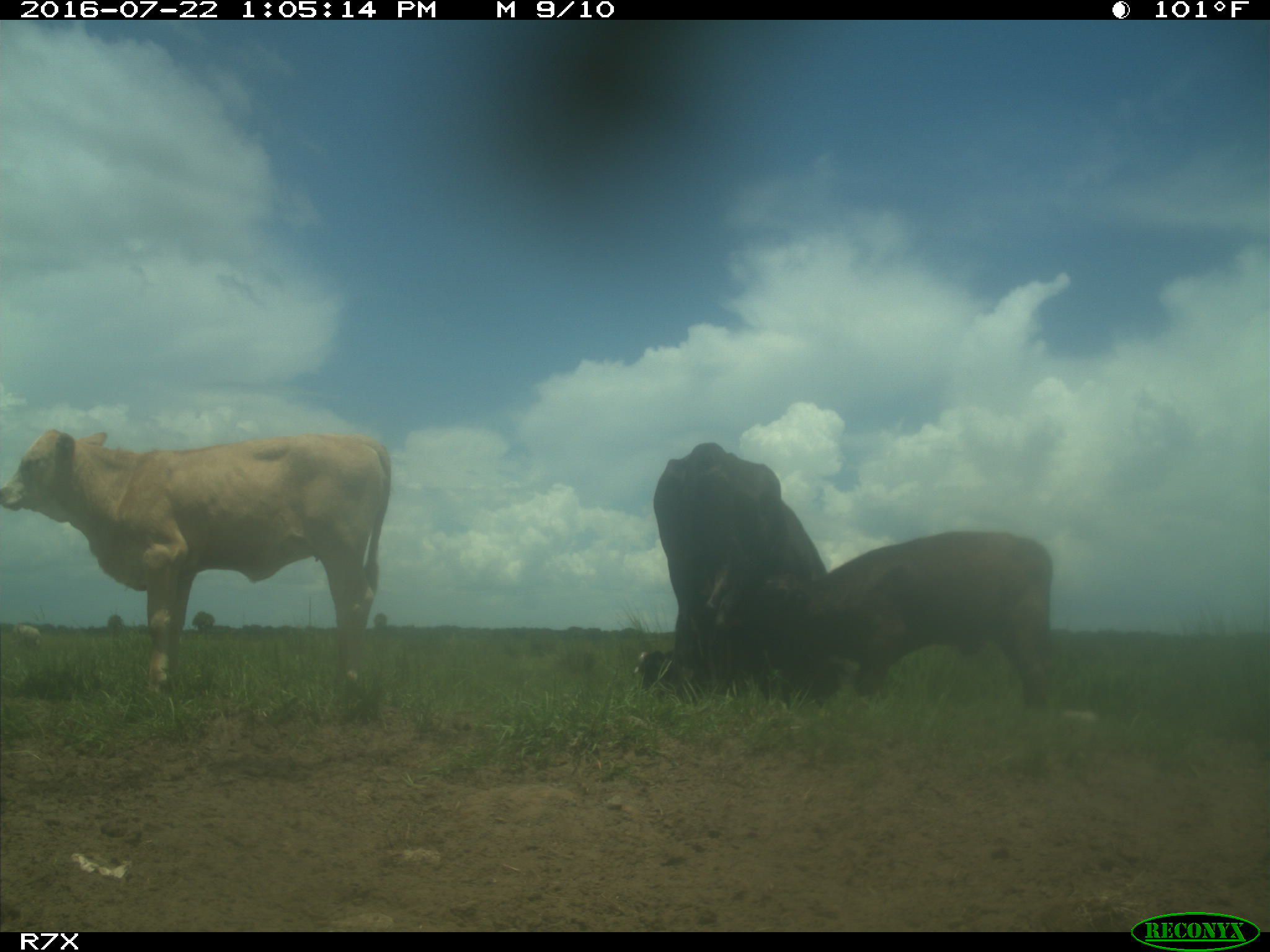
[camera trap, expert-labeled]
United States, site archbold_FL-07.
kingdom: Animalia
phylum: Chordata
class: Mammalia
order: Artiodactyla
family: Bovidae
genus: Bos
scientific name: Bos taurus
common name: domestic cow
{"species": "Bos taurus (domestic cow)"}